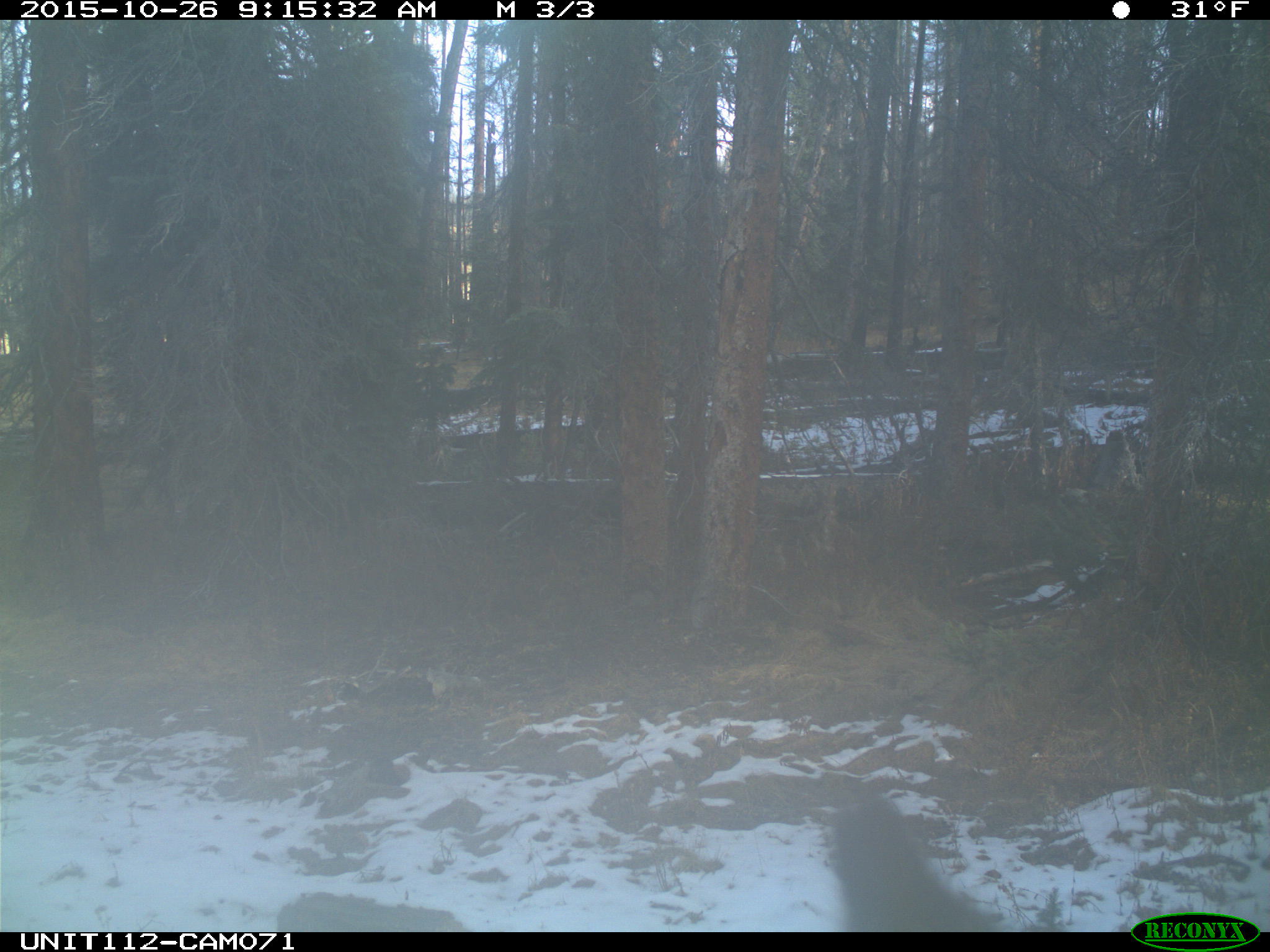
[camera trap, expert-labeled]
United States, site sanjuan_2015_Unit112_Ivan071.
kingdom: Animalia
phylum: Chordata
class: Mammalia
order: Artiodactyla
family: Cervidae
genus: Cervus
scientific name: Cervus elaphus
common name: red deer